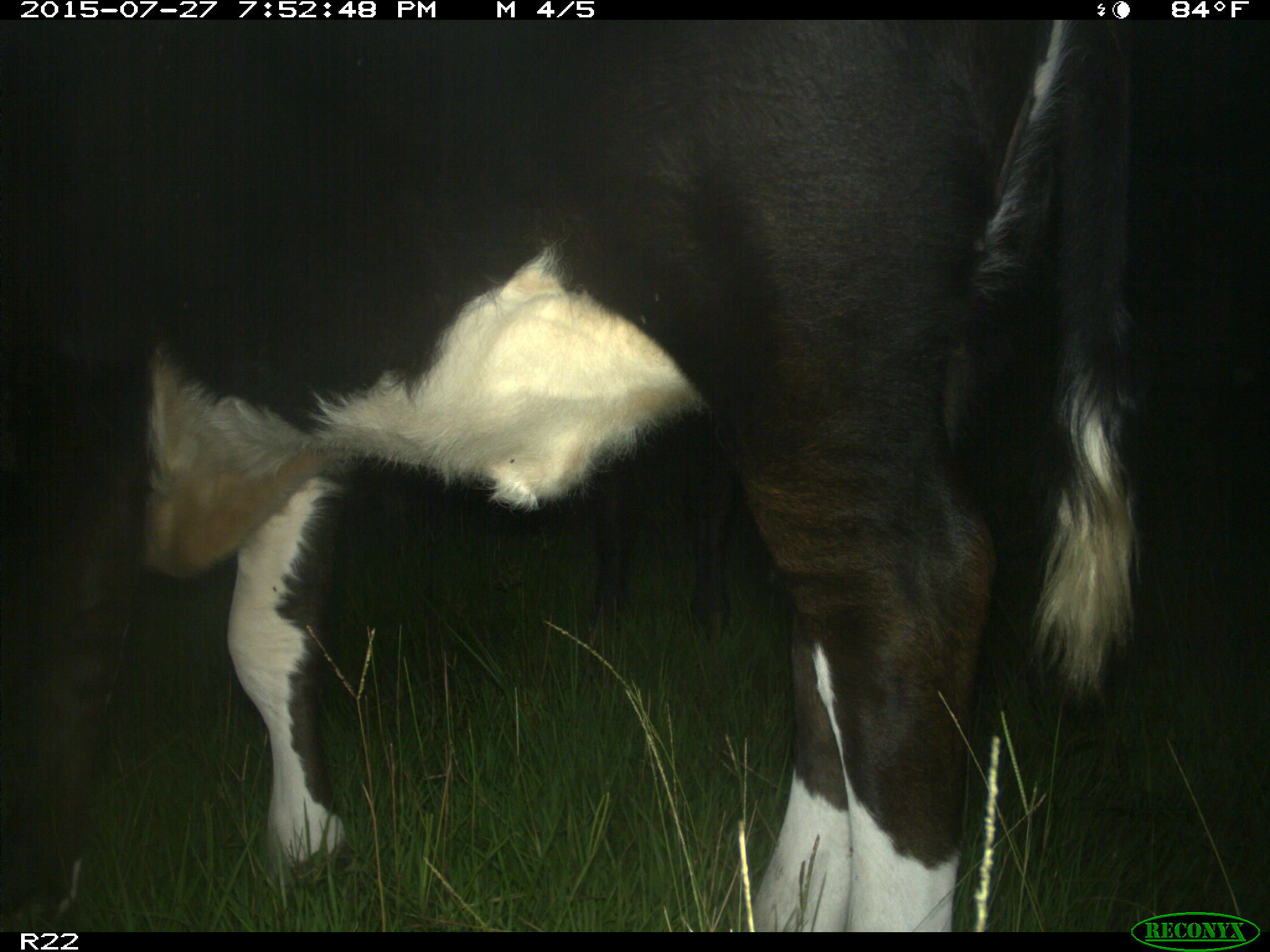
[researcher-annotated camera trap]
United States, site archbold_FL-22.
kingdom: Animalia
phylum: Chordata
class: Mammalia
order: Artiodactyla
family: Bovidae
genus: Bos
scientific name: Bos taurus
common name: domestic cow